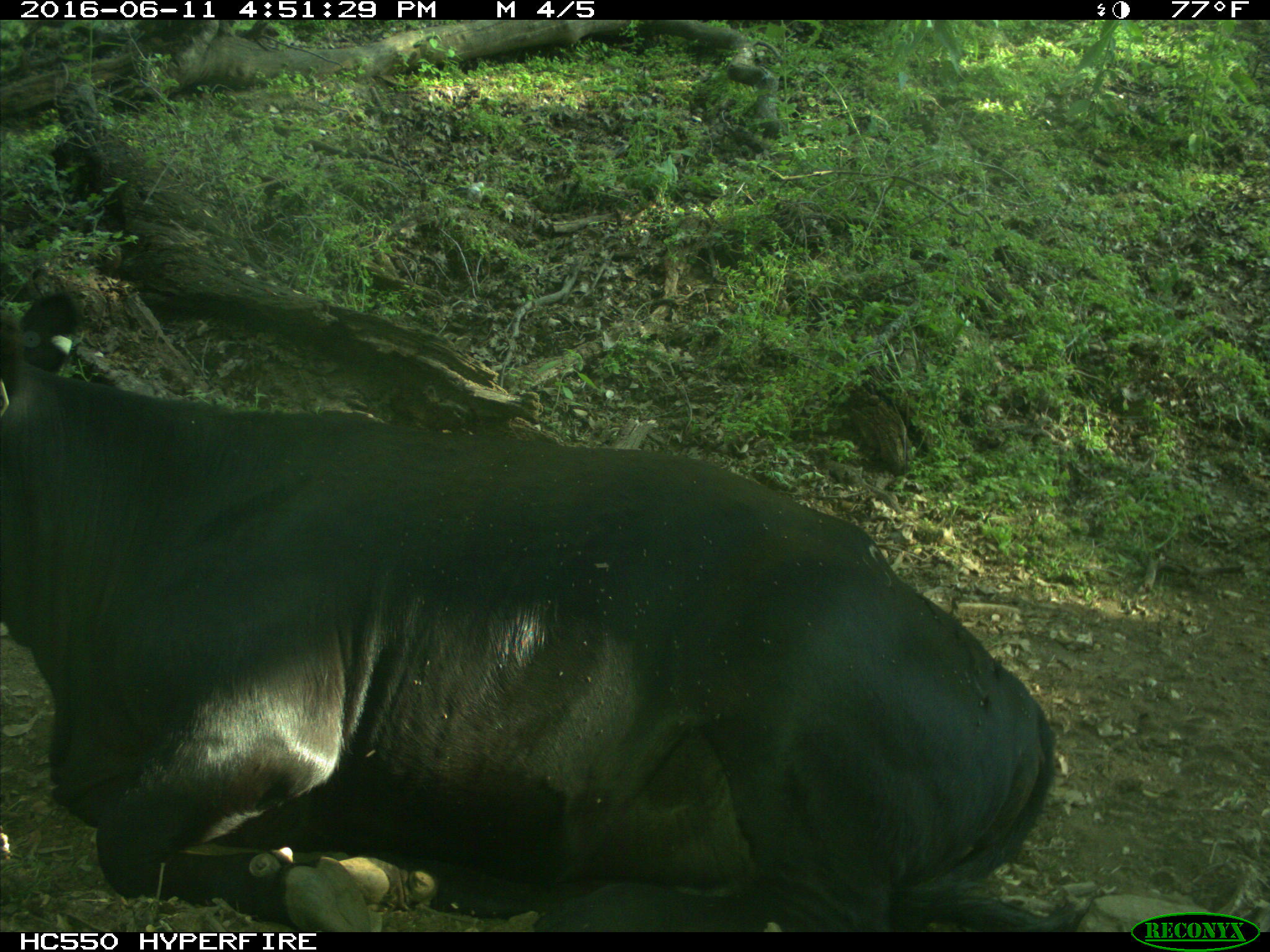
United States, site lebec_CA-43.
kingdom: Animalia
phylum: Chordata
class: Mammalia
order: Artiodactyla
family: Bovidae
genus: Bos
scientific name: Bos taurus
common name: domestic cow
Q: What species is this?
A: Bos taurus (domestic cow).